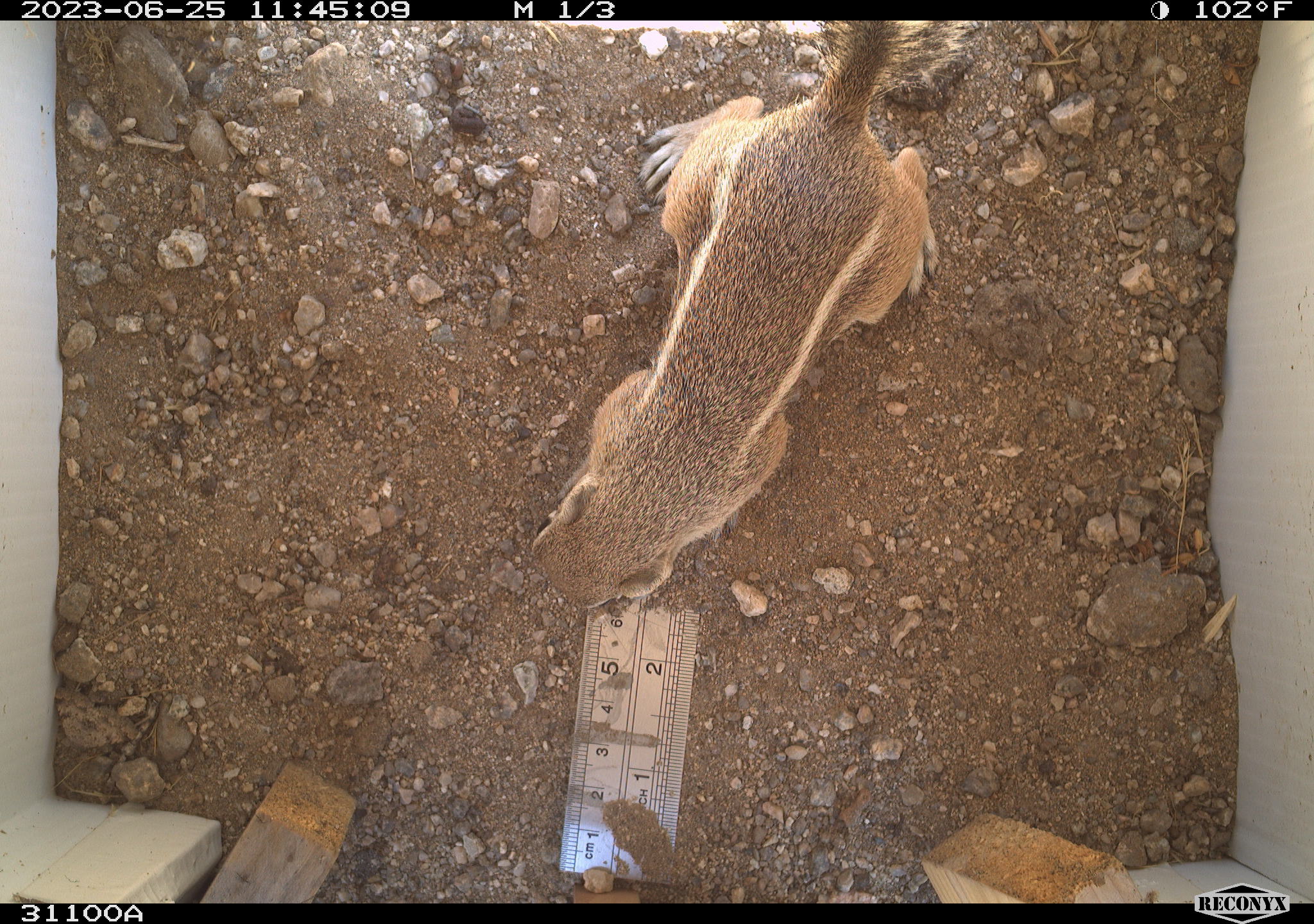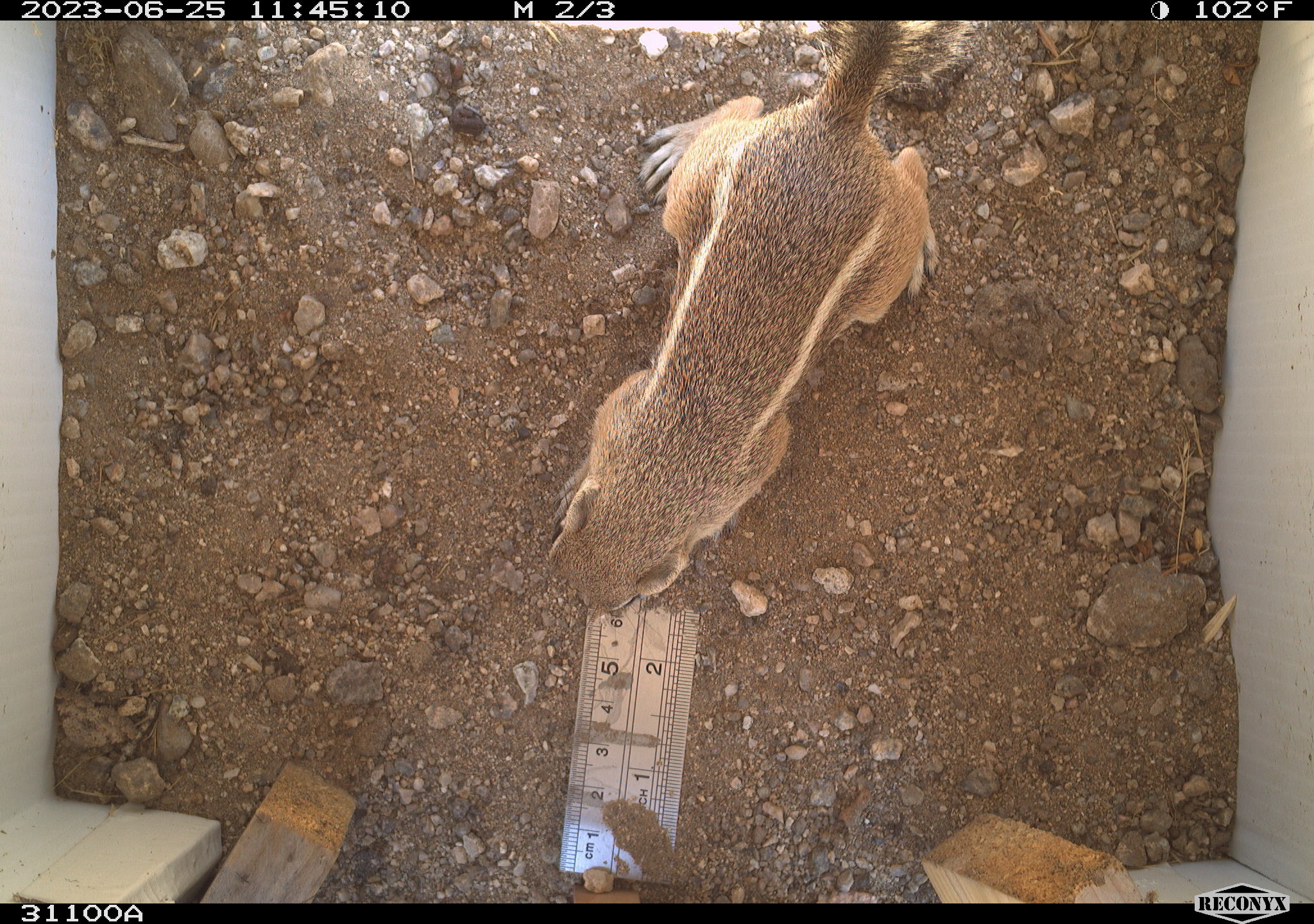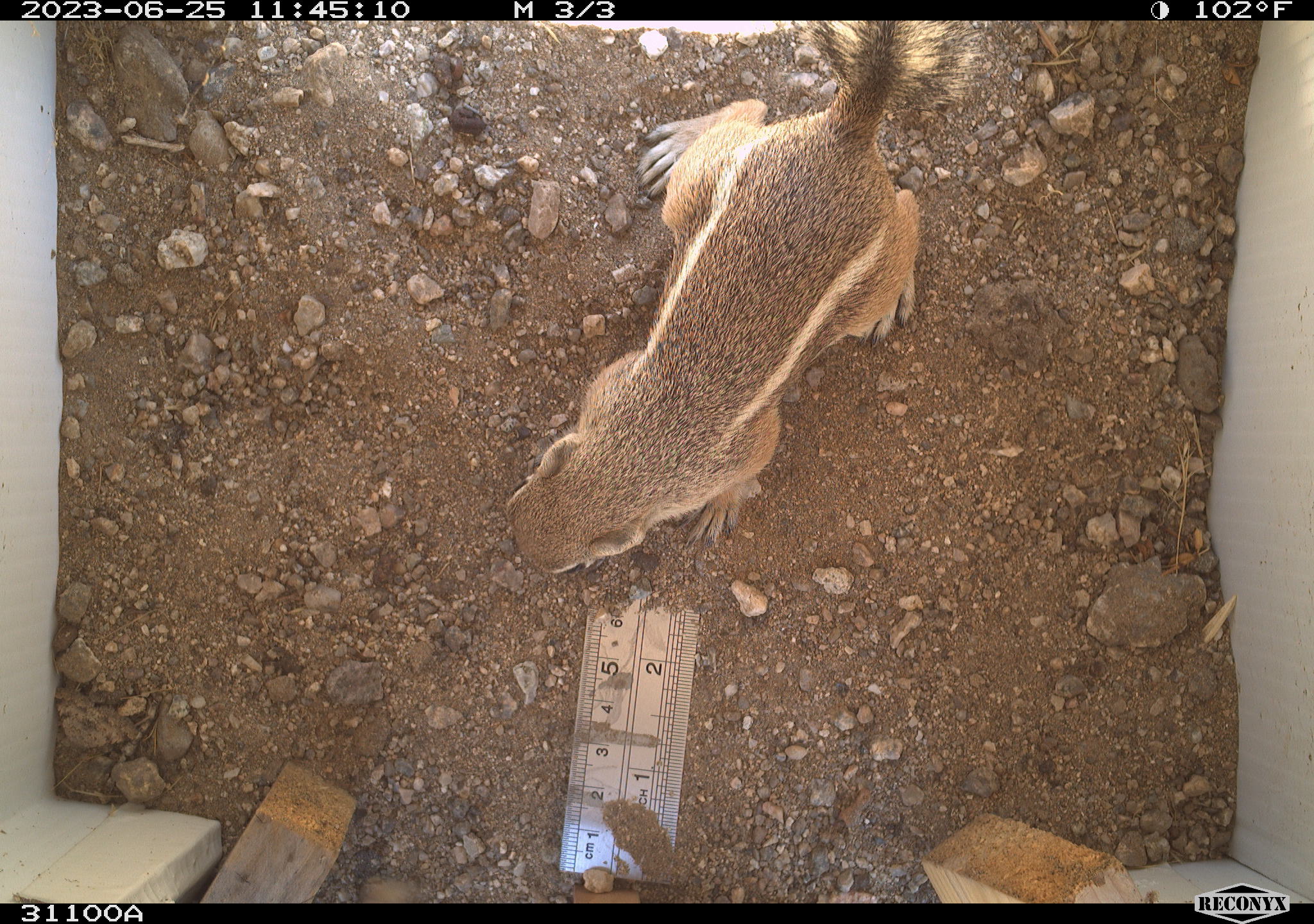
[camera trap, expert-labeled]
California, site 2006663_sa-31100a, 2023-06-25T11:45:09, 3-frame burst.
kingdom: Animalia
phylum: Chordata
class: Mammalia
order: Rodentia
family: Sciuridae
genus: Ammospermophilus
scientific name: Ammospermophilus leucurus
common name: white-tailed antelope squirrel